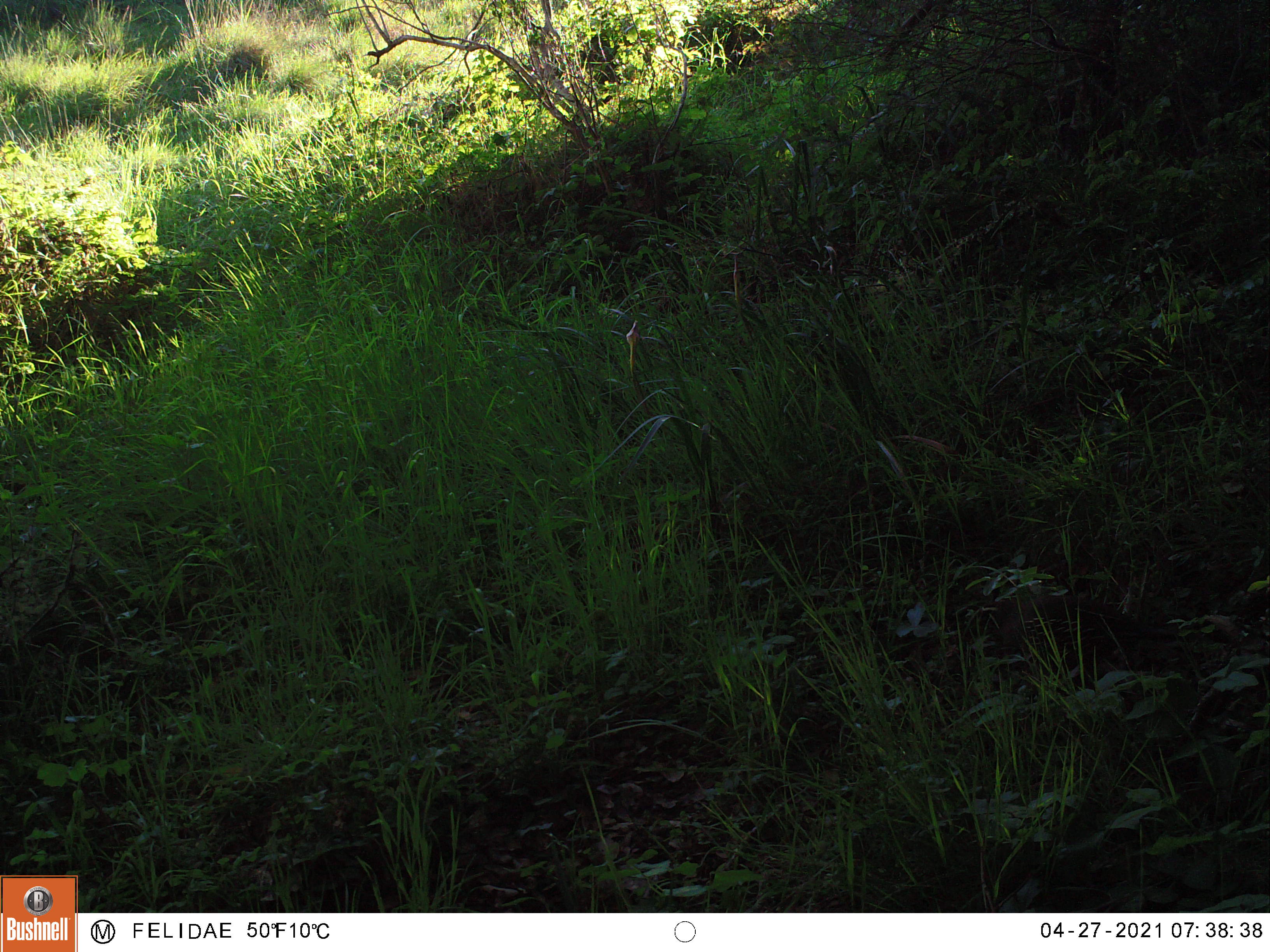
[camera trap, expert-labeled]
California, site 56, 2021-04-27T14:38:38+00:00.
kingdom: Animalia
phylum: Chordata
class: Aves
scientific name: Aves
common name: bird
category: unknown bird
Unknown bird (bird) (Aves).